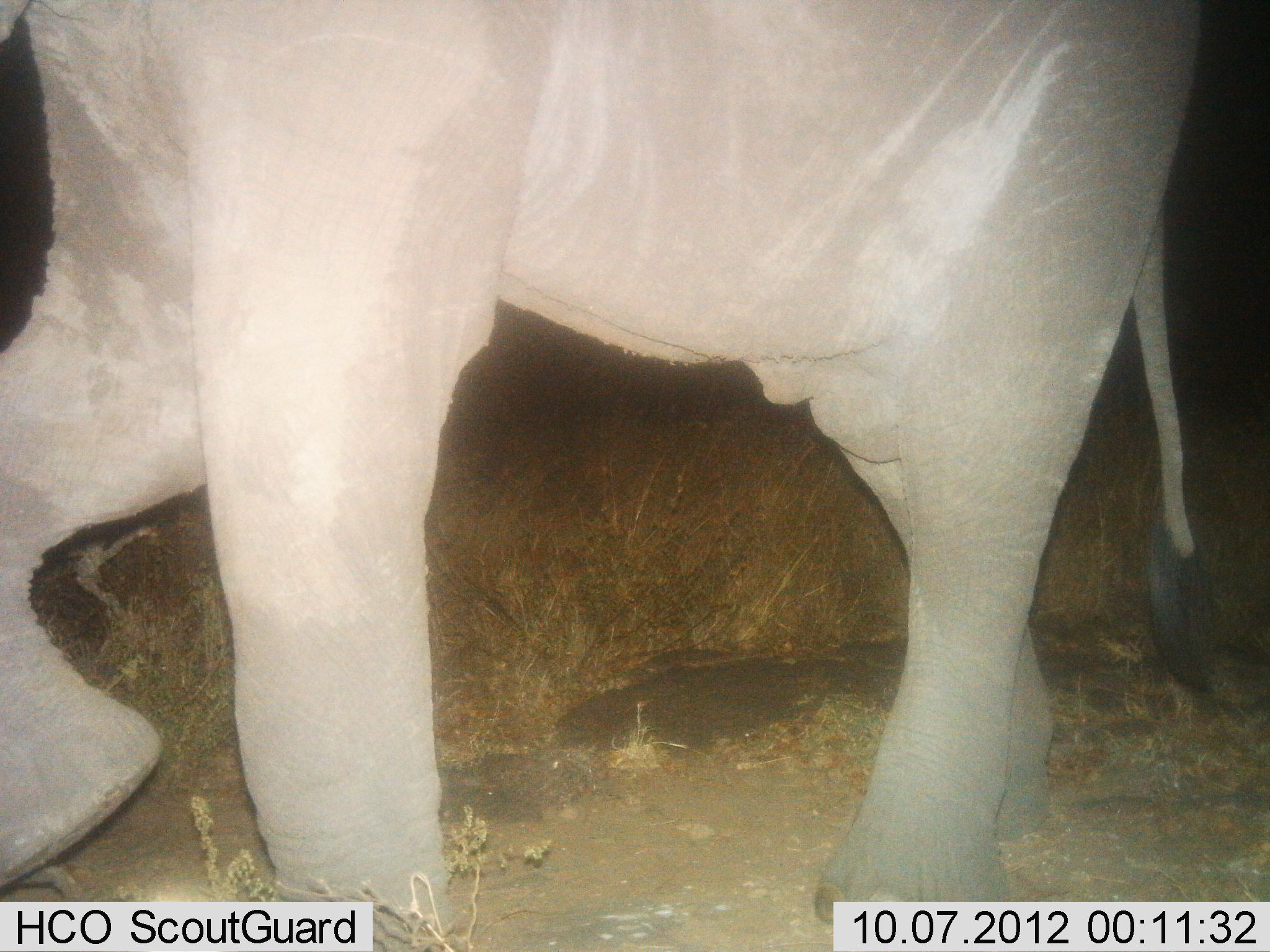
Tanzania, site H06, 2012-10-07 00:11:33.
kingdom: Animalia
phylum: Chordata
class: Mammalia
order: Proboscidea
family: Elephantidae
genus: Loxodonta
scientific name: Loxodonta africana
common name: african bush elephant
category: elephant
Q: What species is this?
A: Elephant (african bush elephant) (Loxodonta africana).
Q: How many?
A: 1.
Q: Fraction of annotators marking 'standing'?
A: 10%.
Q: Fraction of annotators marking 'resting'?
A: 0%.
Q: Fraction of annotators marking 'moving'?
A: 90%.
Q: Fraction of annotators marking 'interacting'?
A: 0%.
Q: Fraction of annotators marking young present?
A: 0%.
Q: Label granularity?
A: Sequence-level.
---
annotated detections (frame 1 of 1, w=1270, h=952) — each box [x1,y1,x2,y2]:
animal: [0,1,1217,951]